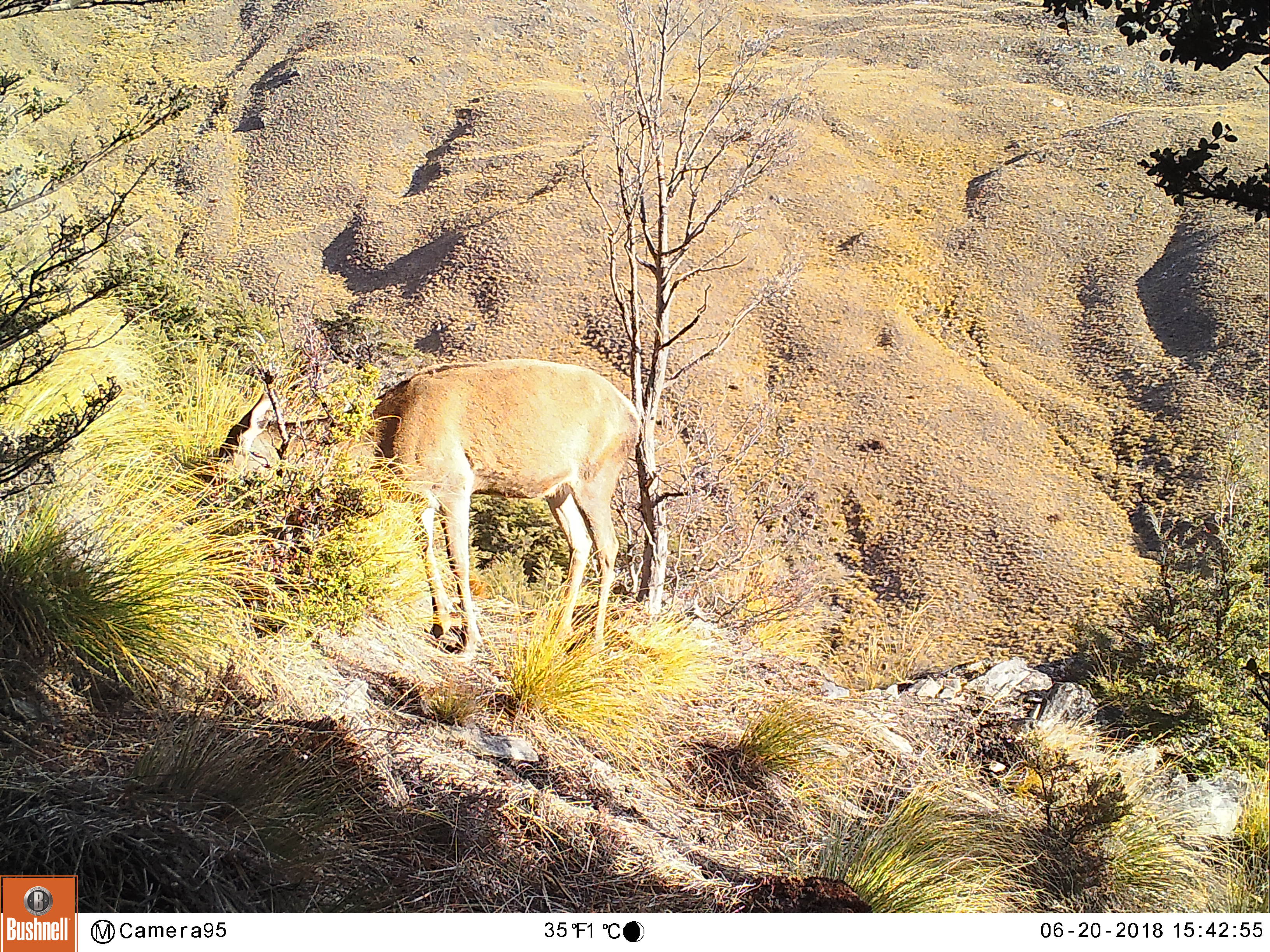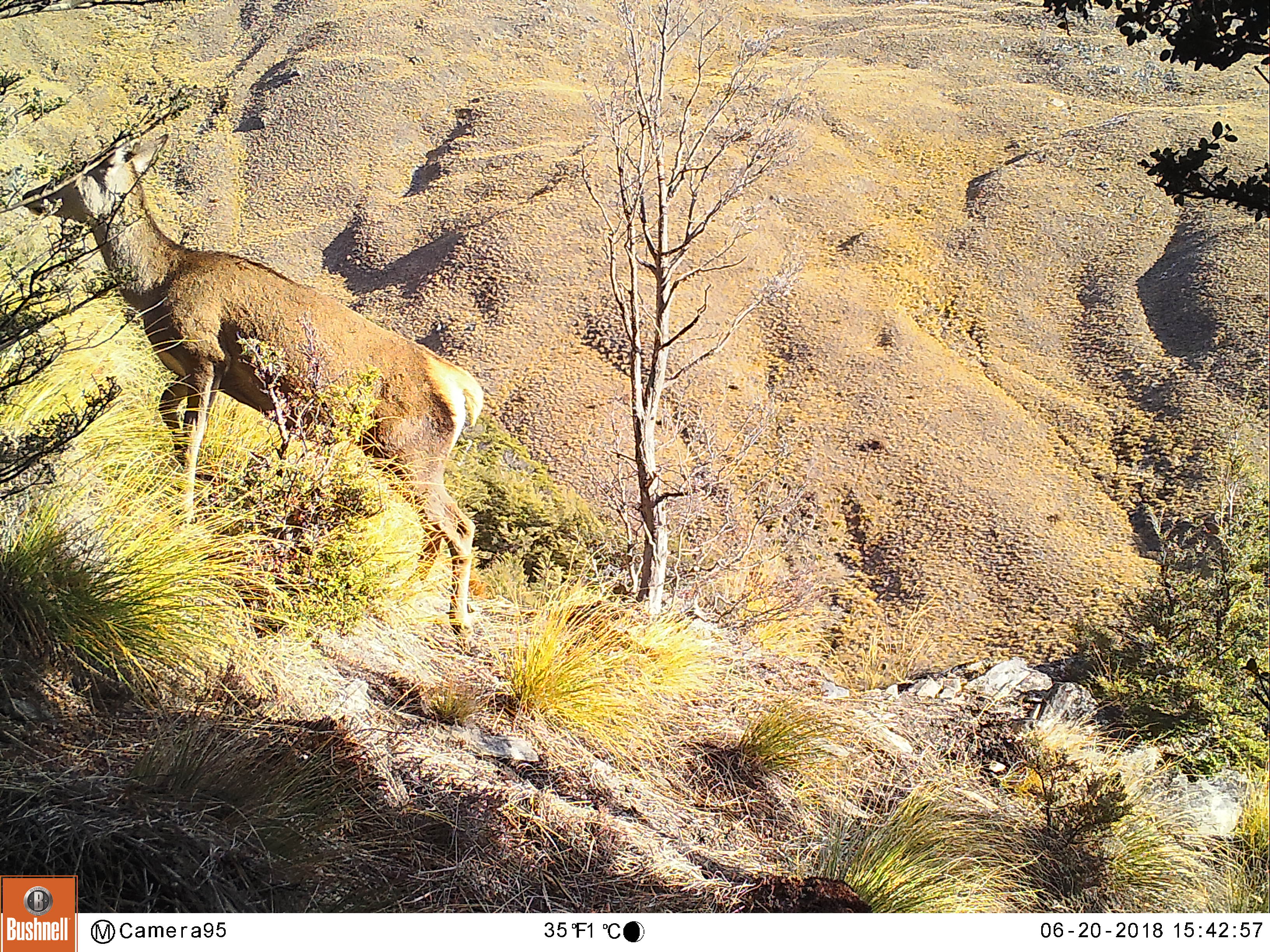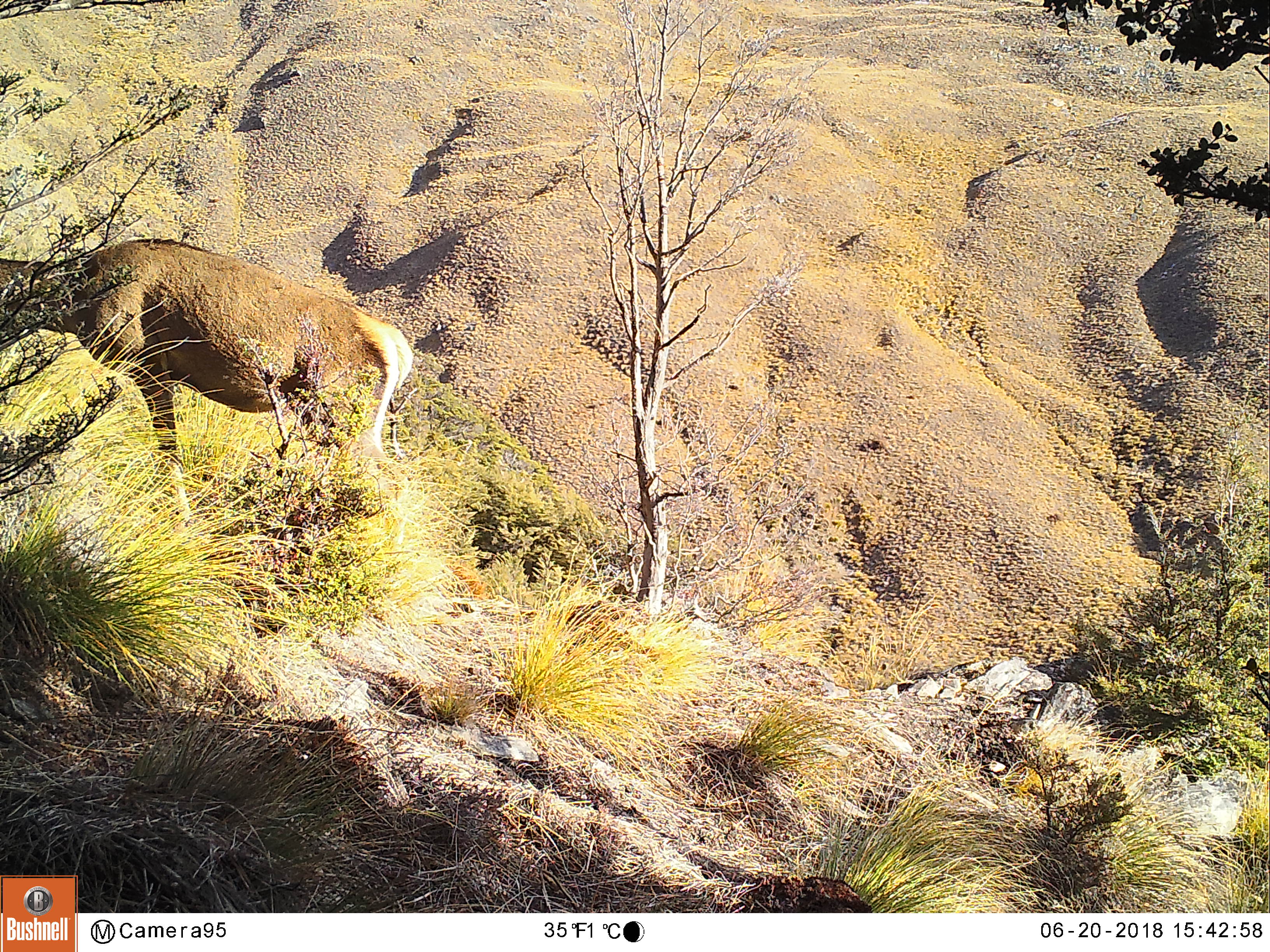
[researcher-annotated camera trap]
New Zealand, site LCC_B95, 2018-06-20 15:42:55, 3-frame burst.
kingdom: Animalia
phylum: Chordata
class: Mammalia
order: Artiodactyla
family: Cervidae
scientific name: Cervidae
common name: deer